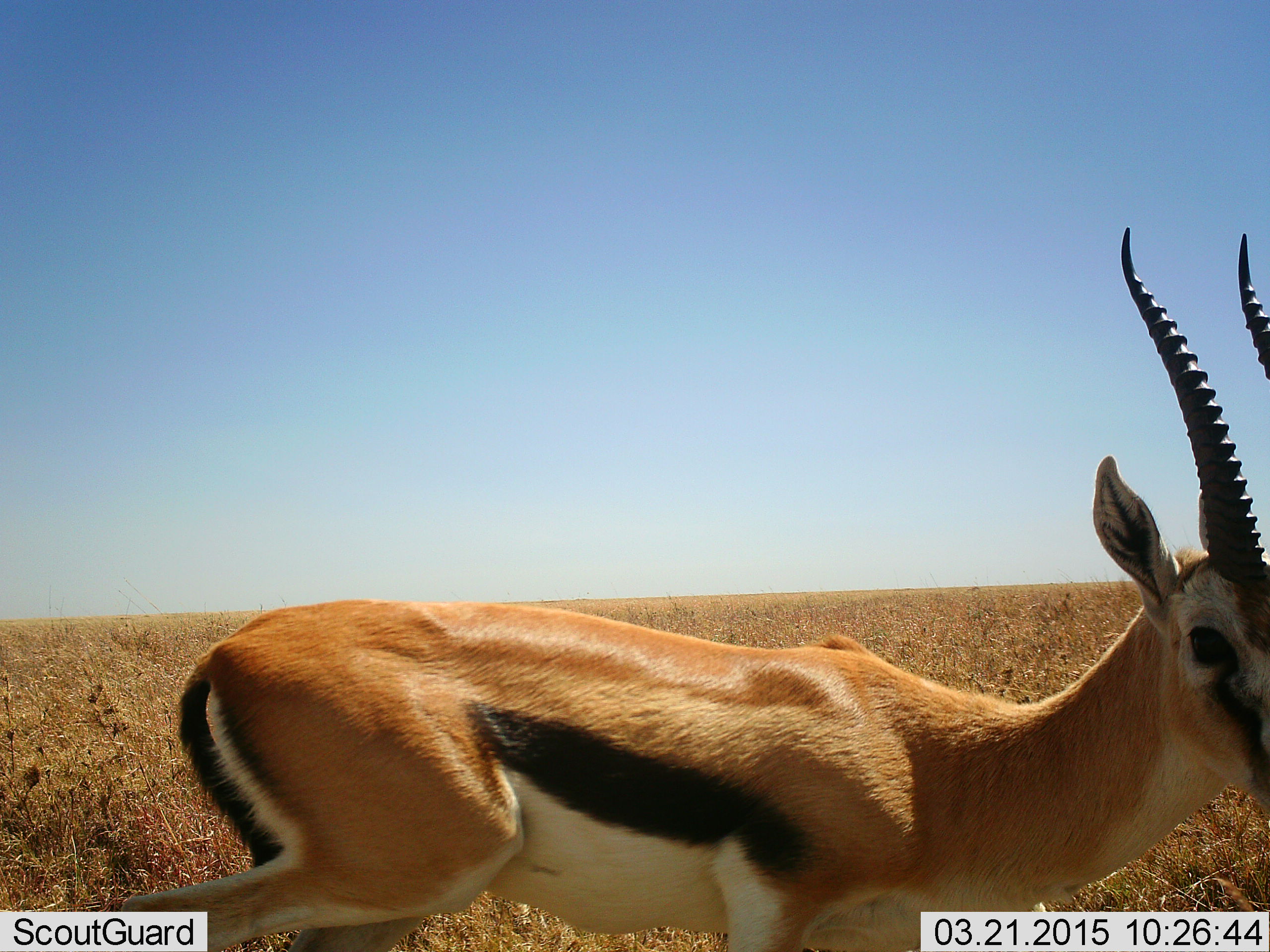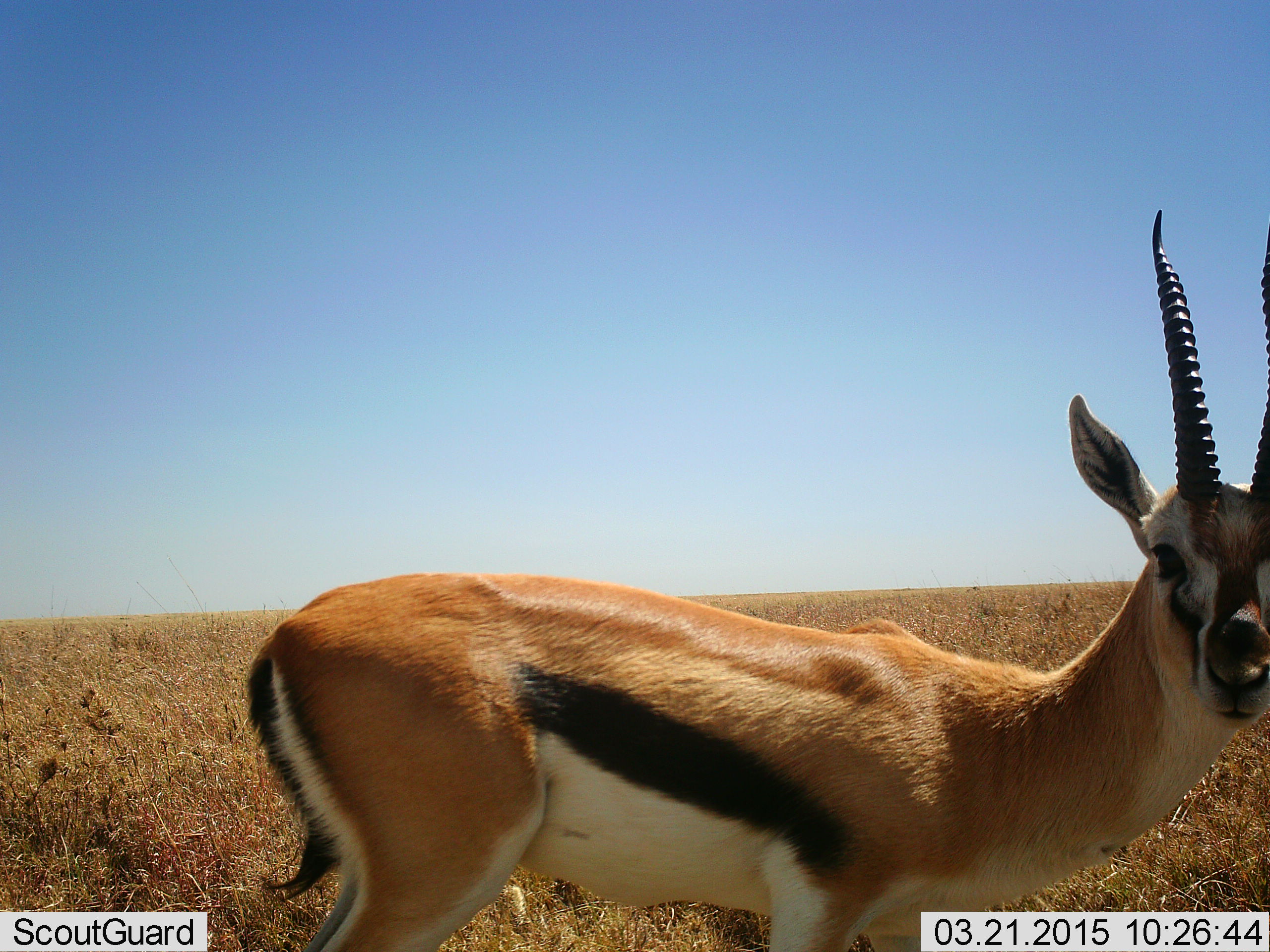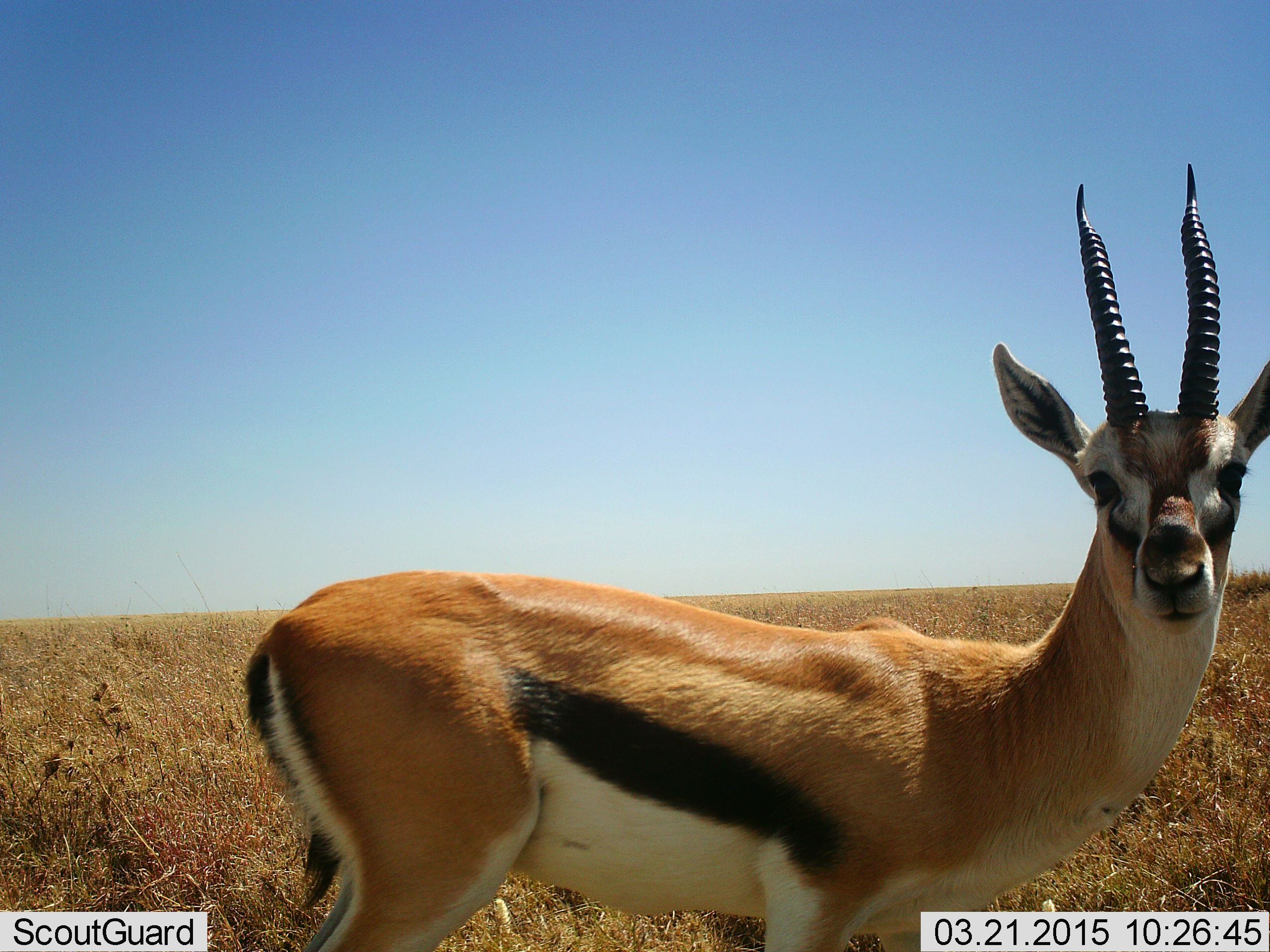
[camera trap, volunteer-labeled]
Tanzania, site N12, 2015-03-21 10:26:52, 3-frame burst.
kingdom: Animalia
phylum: Chordata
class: Mammalia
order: Artiodactyla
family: Bovidae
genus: Eudorcas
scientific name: Eudorcas thomsonii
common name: thomson's gazelle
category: gazellethomsons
Gazellethomsons (thomson's gazelle) (Eudorcas thomsonii), count 1. Behavior (volunteer vote fractions): standing 90%, resting 0%, moving 10%, interacting 0%. Young present (vote fraction): 0%. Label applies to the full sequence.